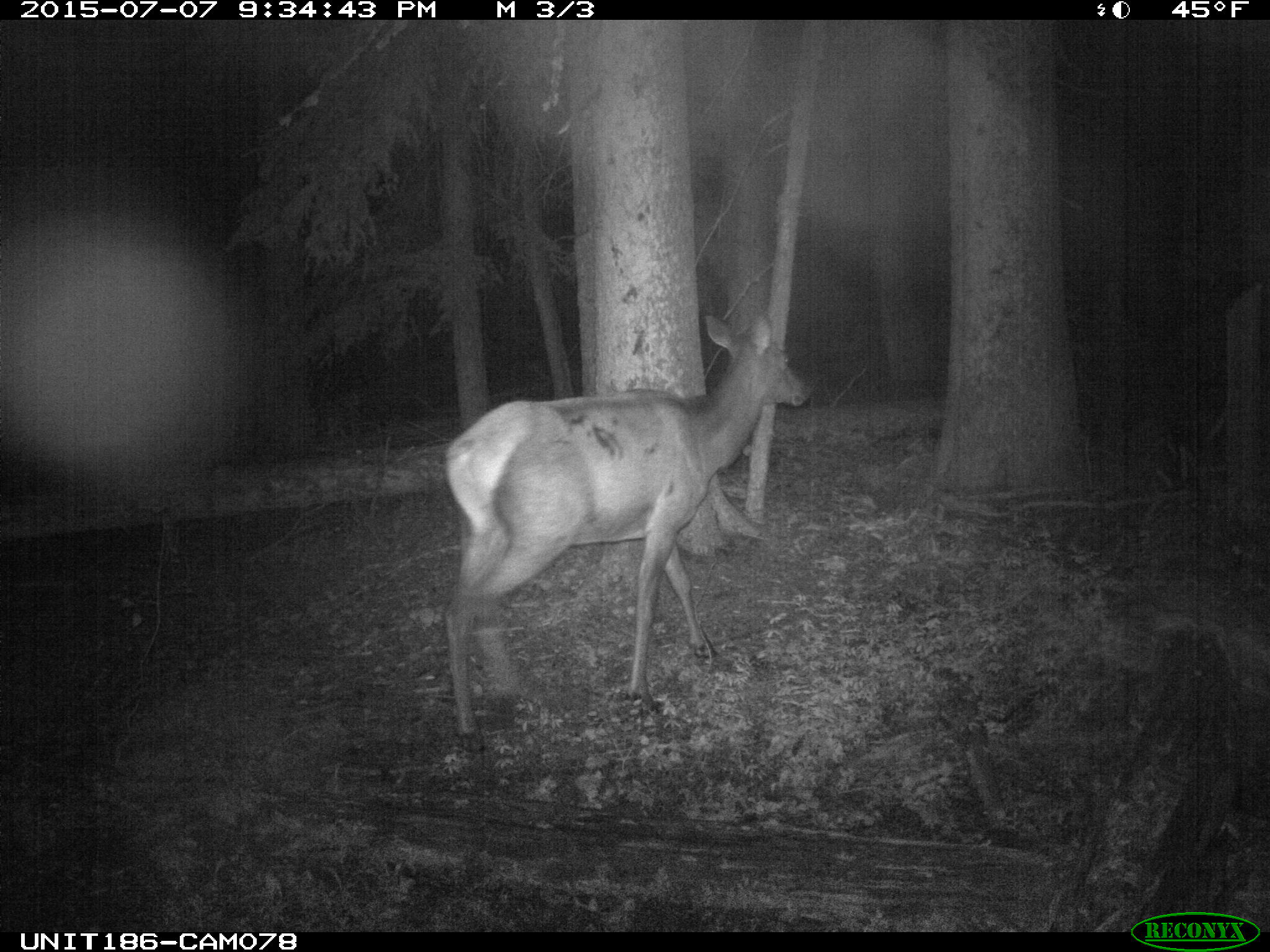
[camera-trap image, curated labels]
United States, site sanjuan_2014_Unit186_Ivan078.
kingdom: Animalia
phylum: Chordata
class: Mammalia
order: Artiodactyla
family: Cervidae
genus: Cervus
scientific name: Cervus elaphus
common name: red deer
Cervus elaphus (red deer).